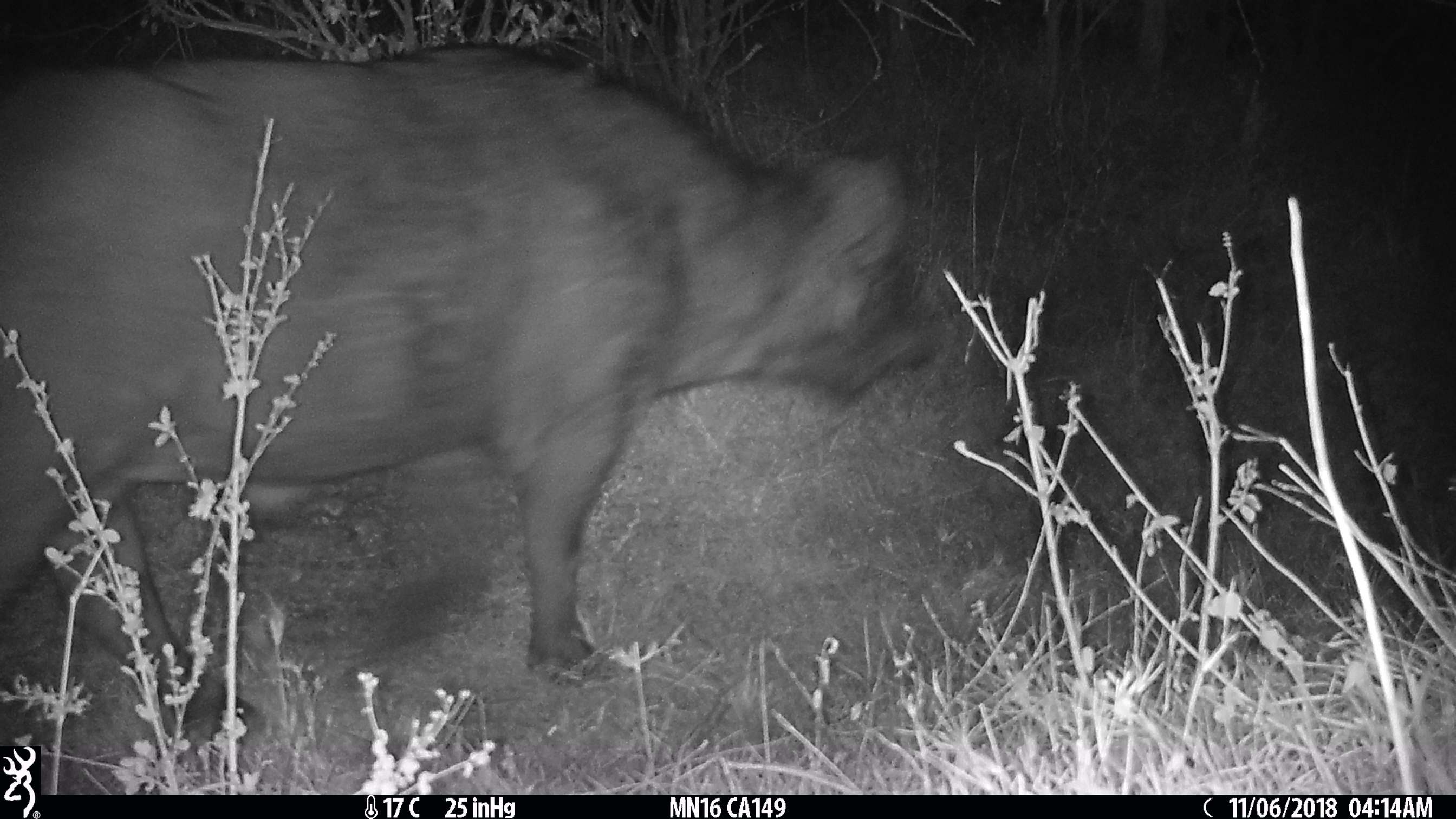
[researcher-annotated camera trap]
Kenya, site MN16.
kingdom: Animalia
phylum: Chordata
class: Mammalia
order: Artiodactyla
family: Bovidae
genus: Syncerus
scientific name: Syncerus caffer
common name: buffalo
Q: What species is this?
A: Buffalo (Syncerus caffer).